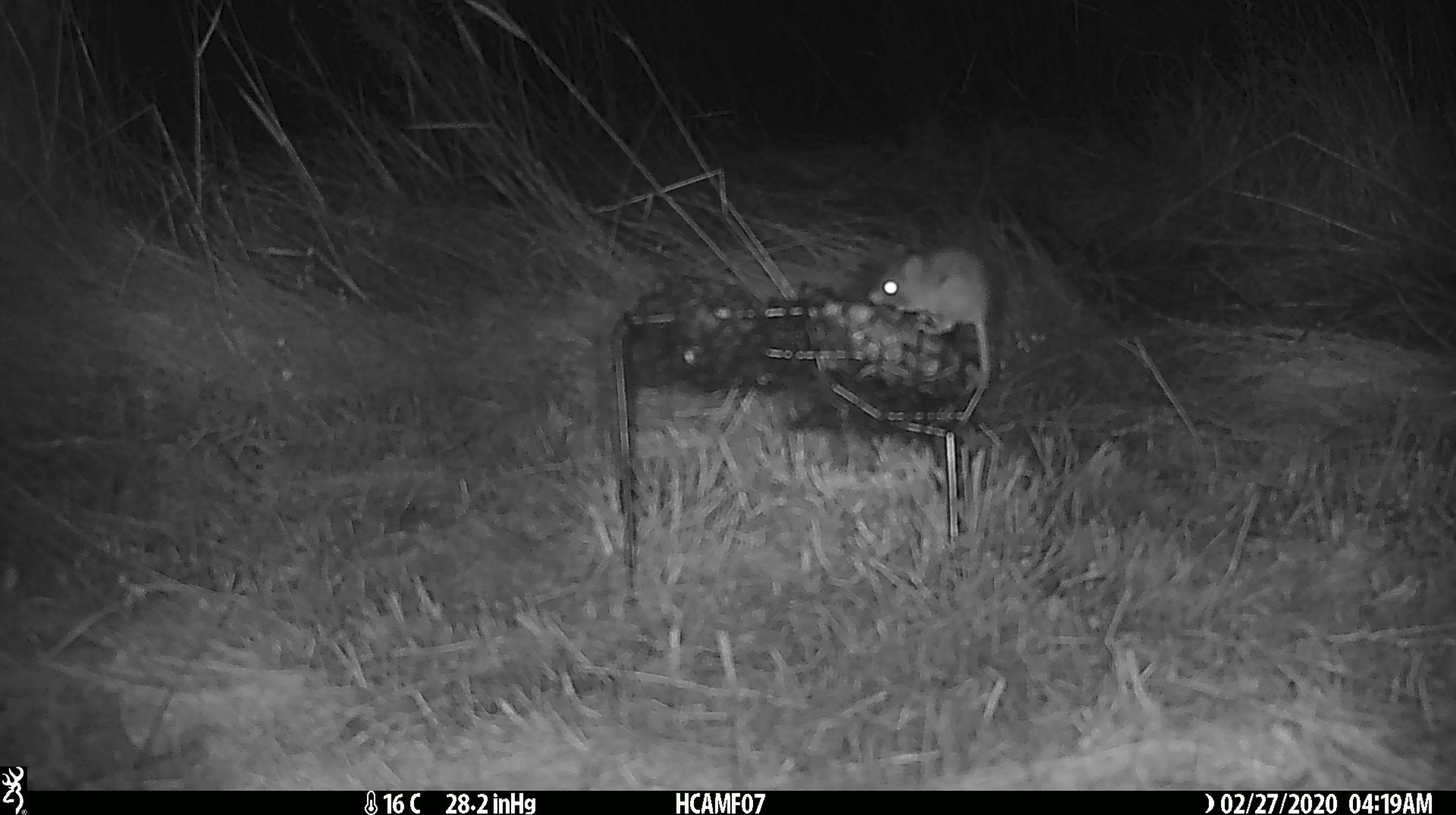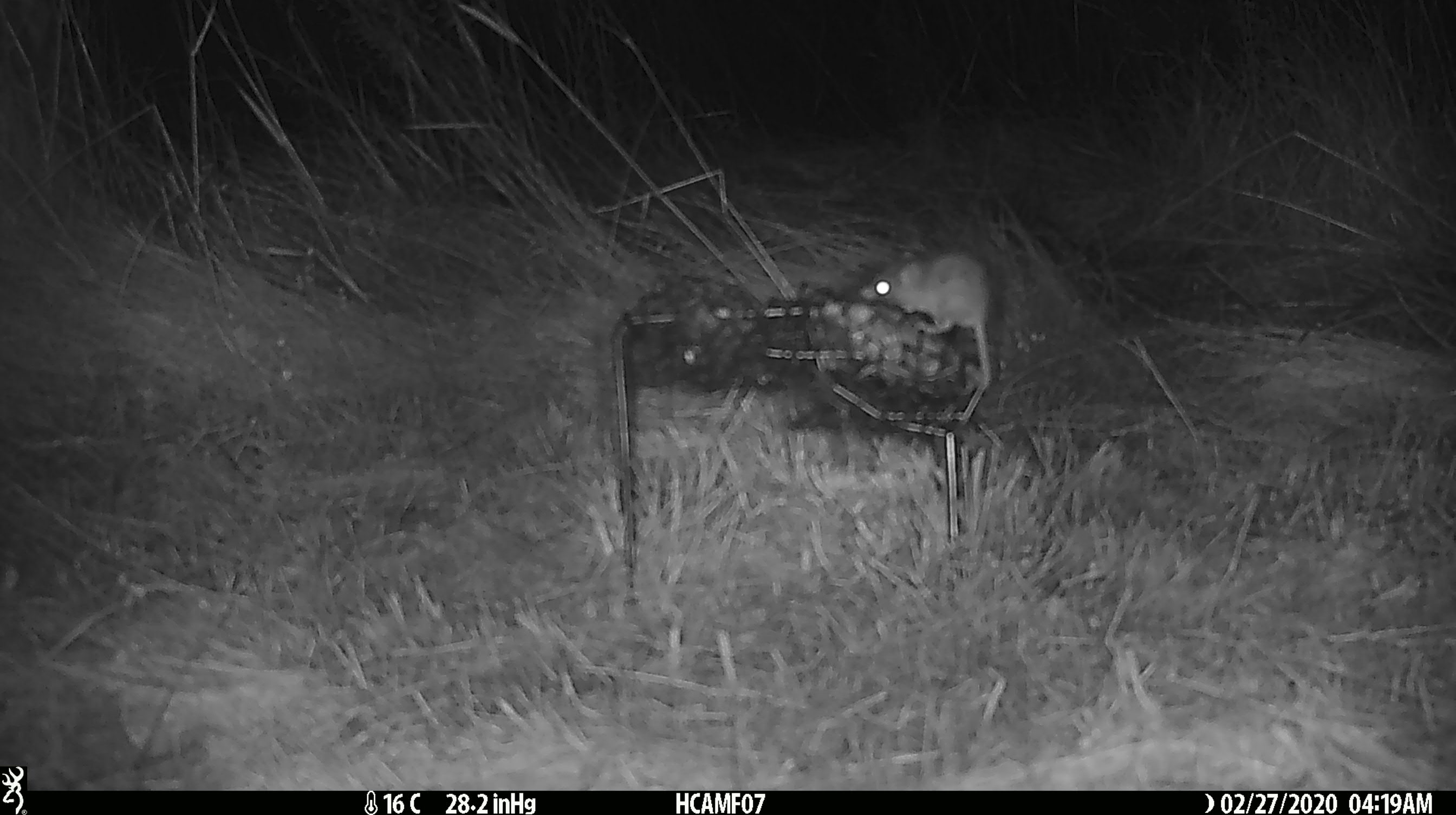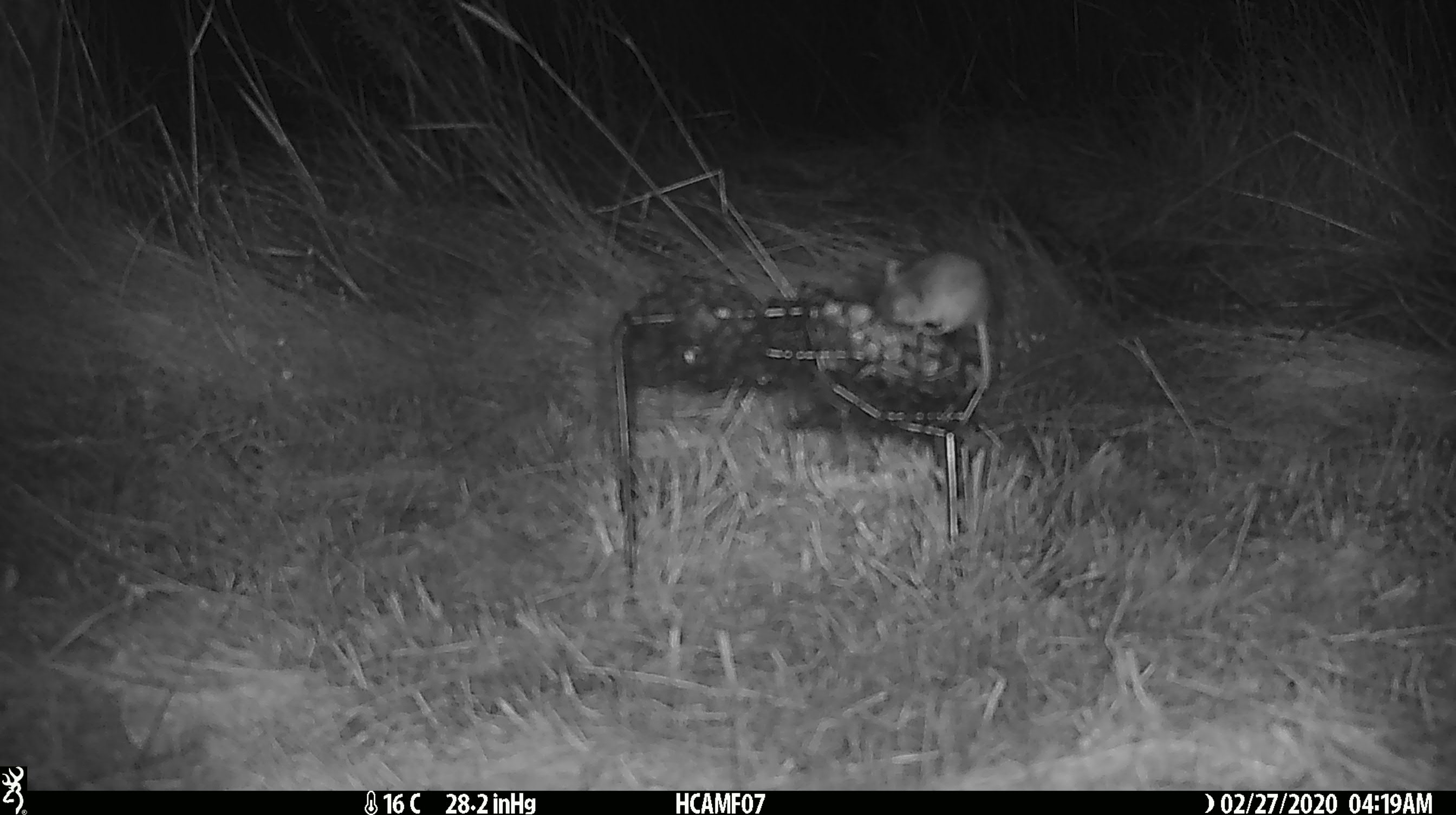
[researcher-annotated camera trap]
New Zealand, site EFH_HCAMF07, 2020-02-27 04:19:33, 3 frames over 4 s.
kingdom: Animalia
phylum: Chordata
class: Mammalia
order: Rodentia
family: Muridae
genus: Mus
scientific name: Mus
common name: mouse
Mouse (Mus).